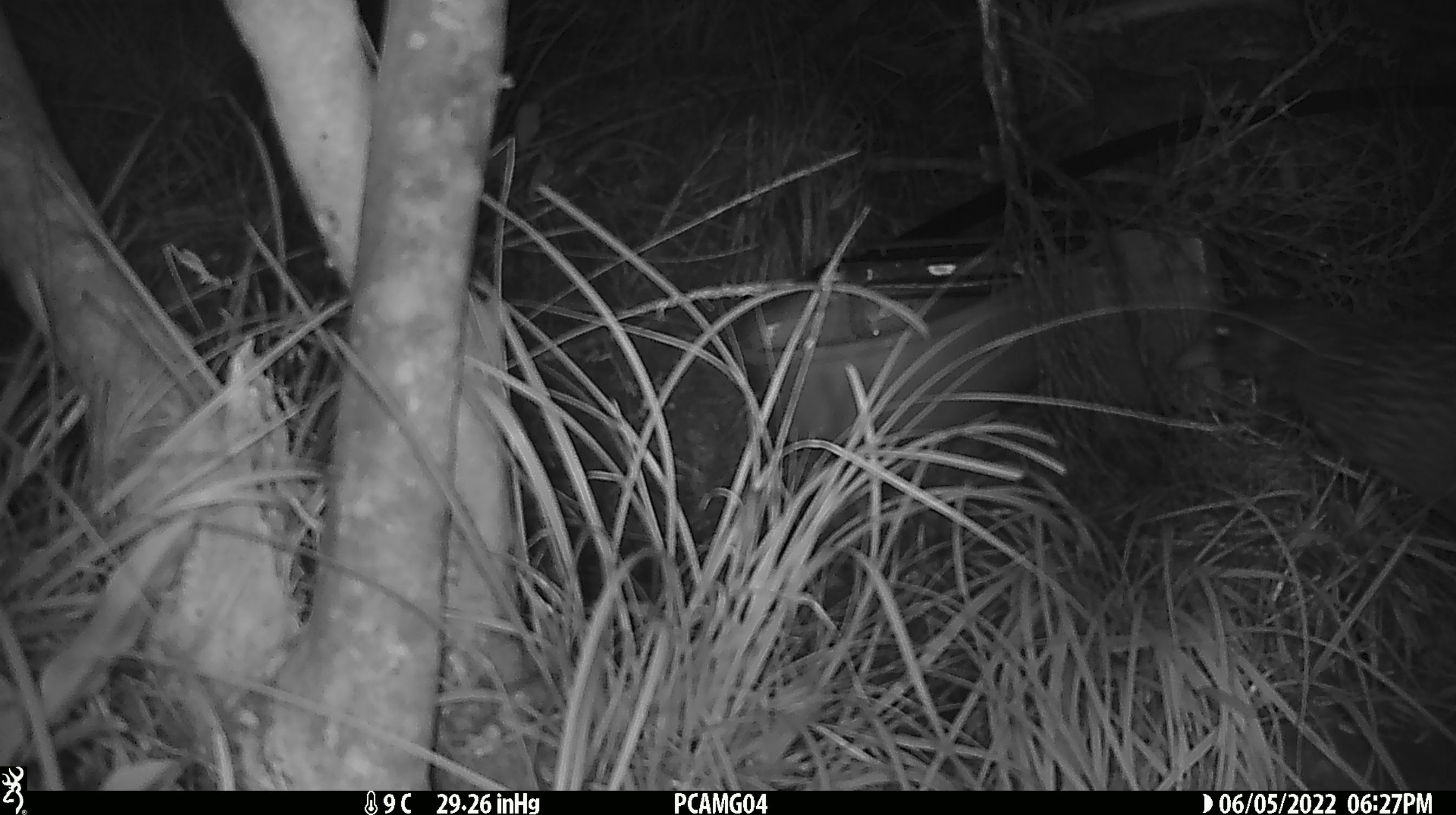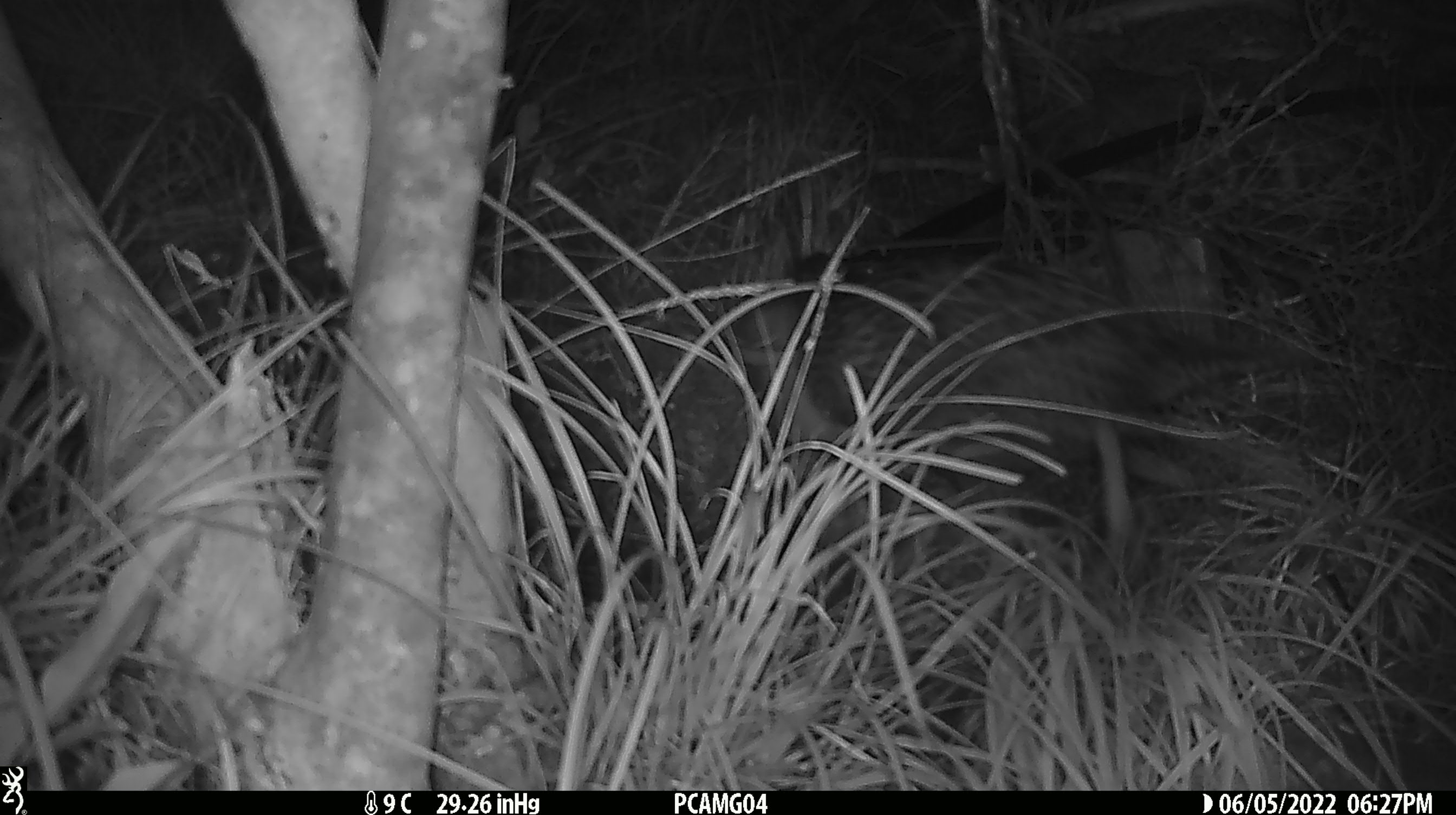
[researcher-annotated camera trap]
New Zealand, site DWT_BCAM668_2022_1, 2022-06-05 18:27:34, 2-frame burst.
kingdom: Animalia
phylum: Chordata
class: Aves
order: Gruiformes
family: Rallidae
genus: Gallirallus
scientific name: Gallirallus australis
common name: weka